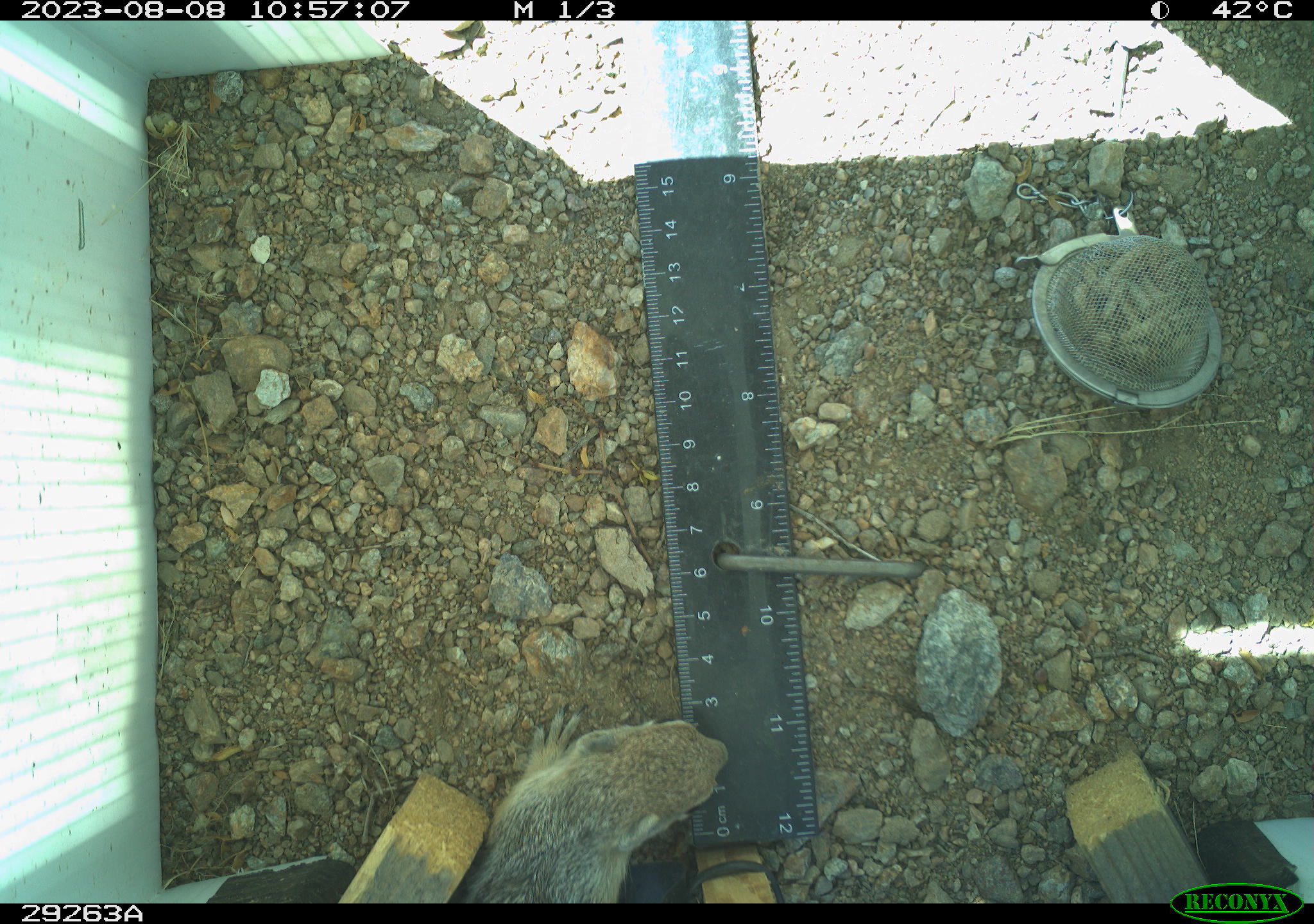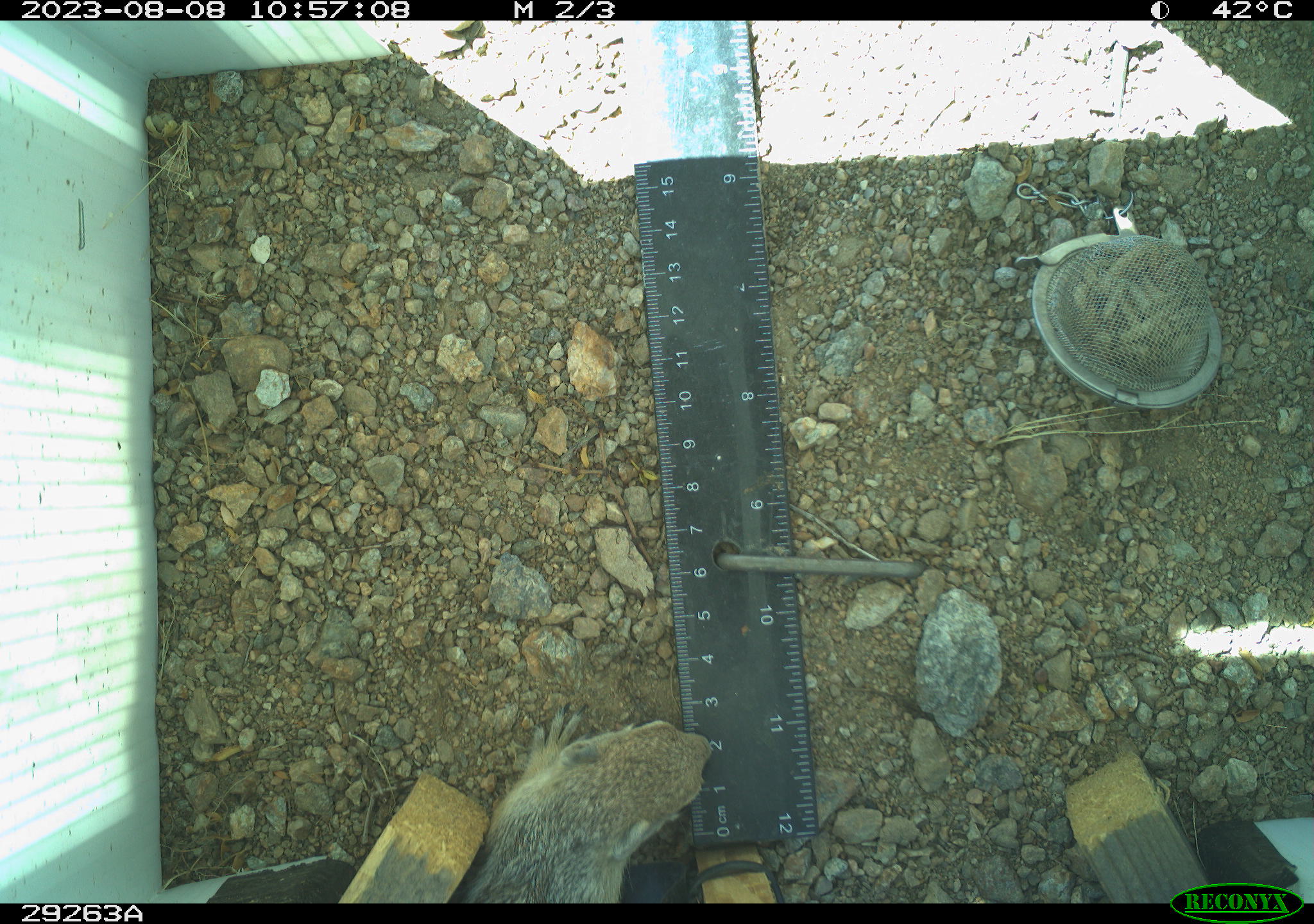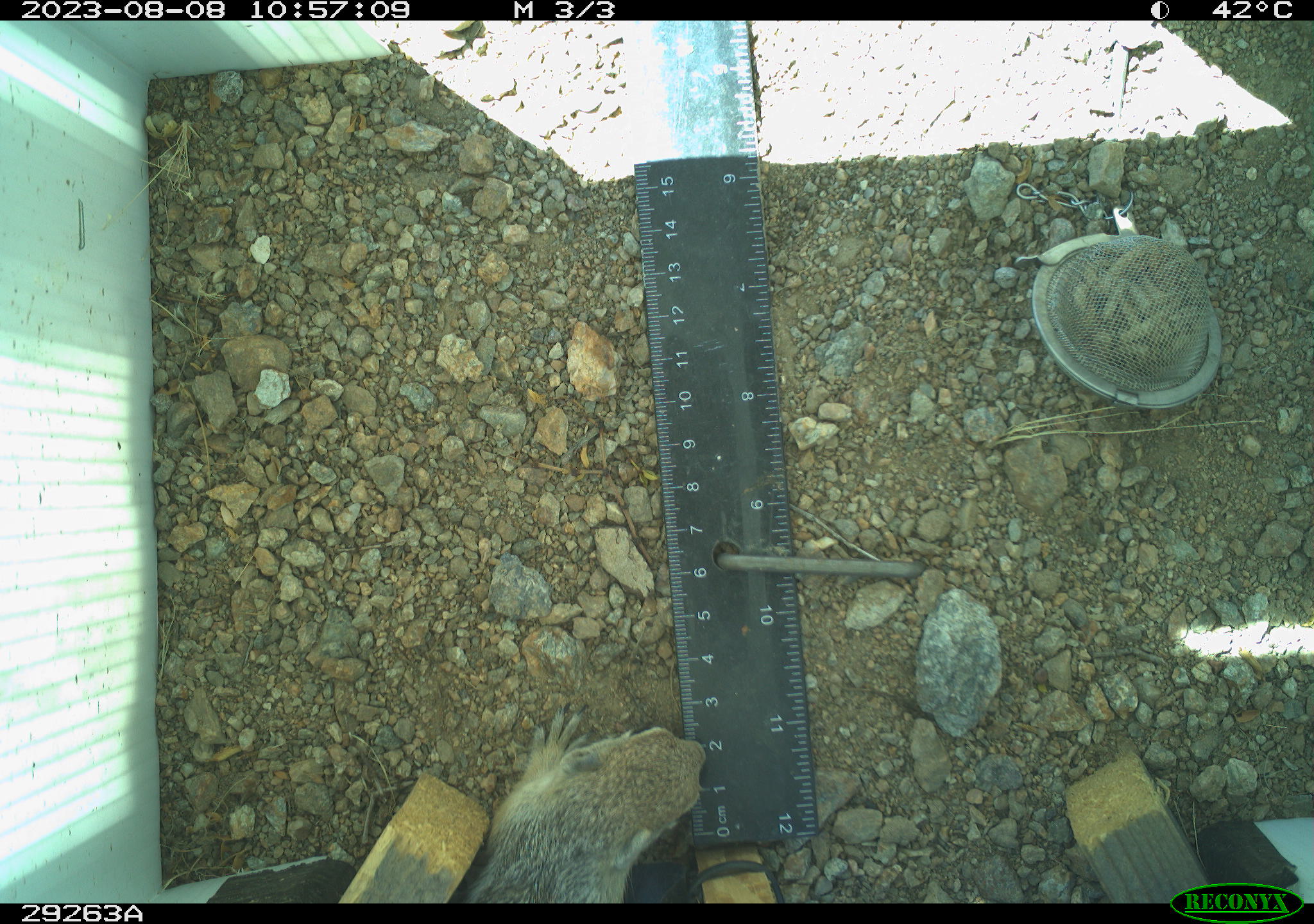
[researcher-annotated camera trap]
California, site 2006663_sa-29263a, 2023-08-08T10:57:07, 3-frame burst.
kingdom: Animalia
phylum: Chordata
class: Mammalia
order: Rodentia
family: Sciuridae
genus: Ammospermophilus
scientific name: Ammospermophilus leucurus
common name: white-tailed antelope squirrel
White-tailed antelope squirrel (Ammospermophilus leucurus).